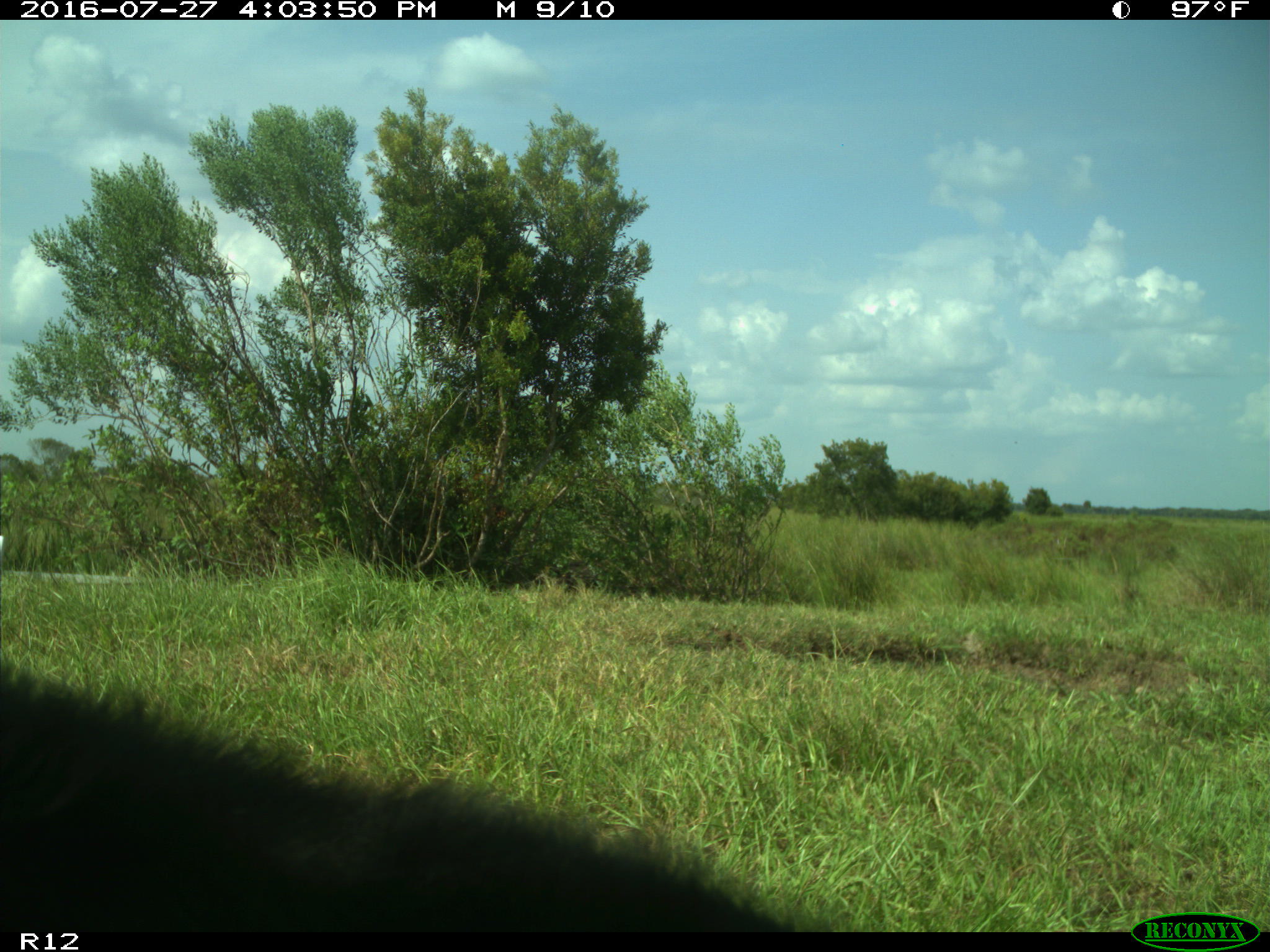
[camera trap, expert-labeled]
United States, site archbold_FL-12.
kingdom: Animalia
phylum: Chordata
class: Mammalia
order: Artiodactyla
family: Bovidae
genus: Bos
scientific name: Bos taurus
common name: domestic cow